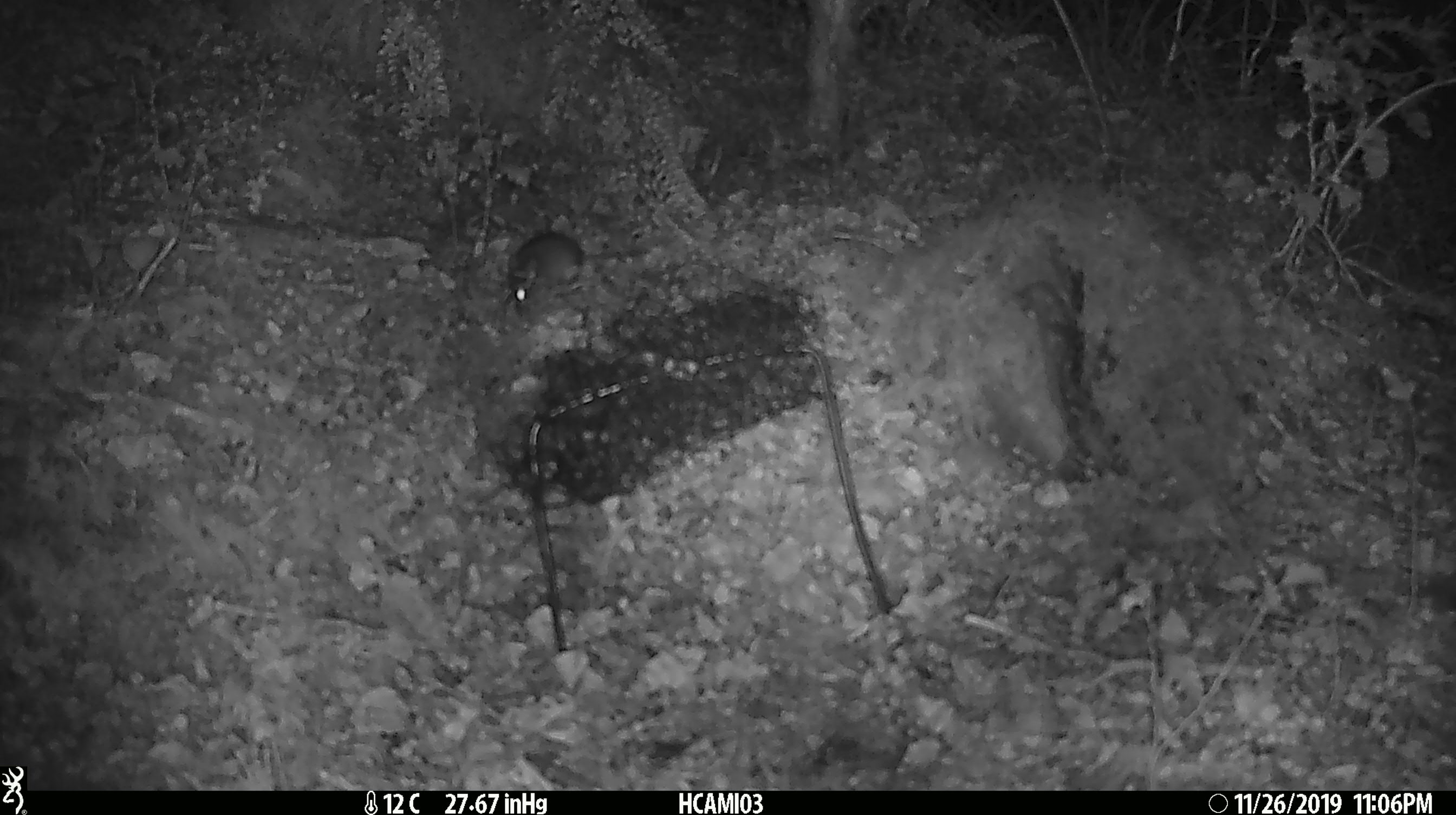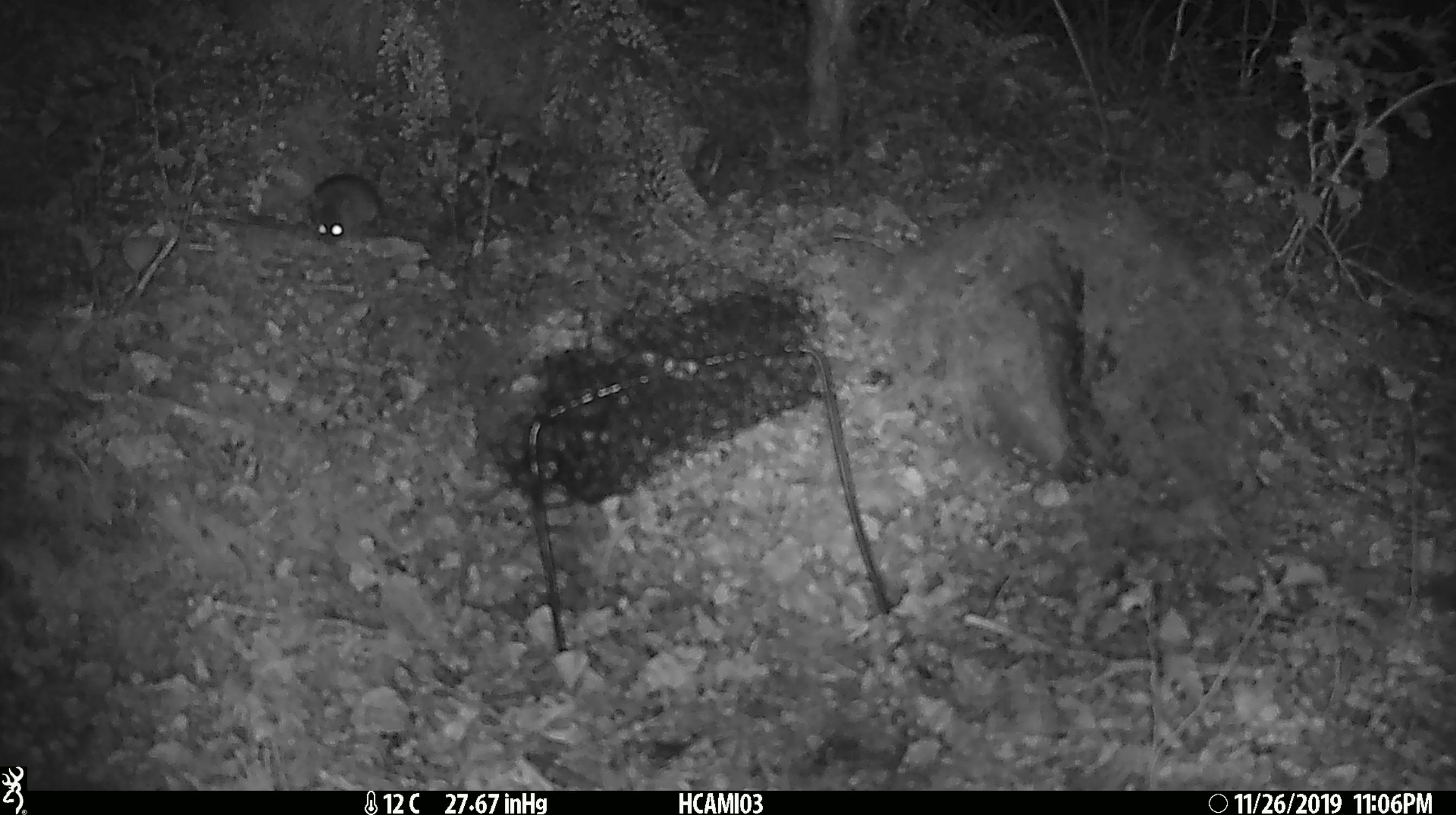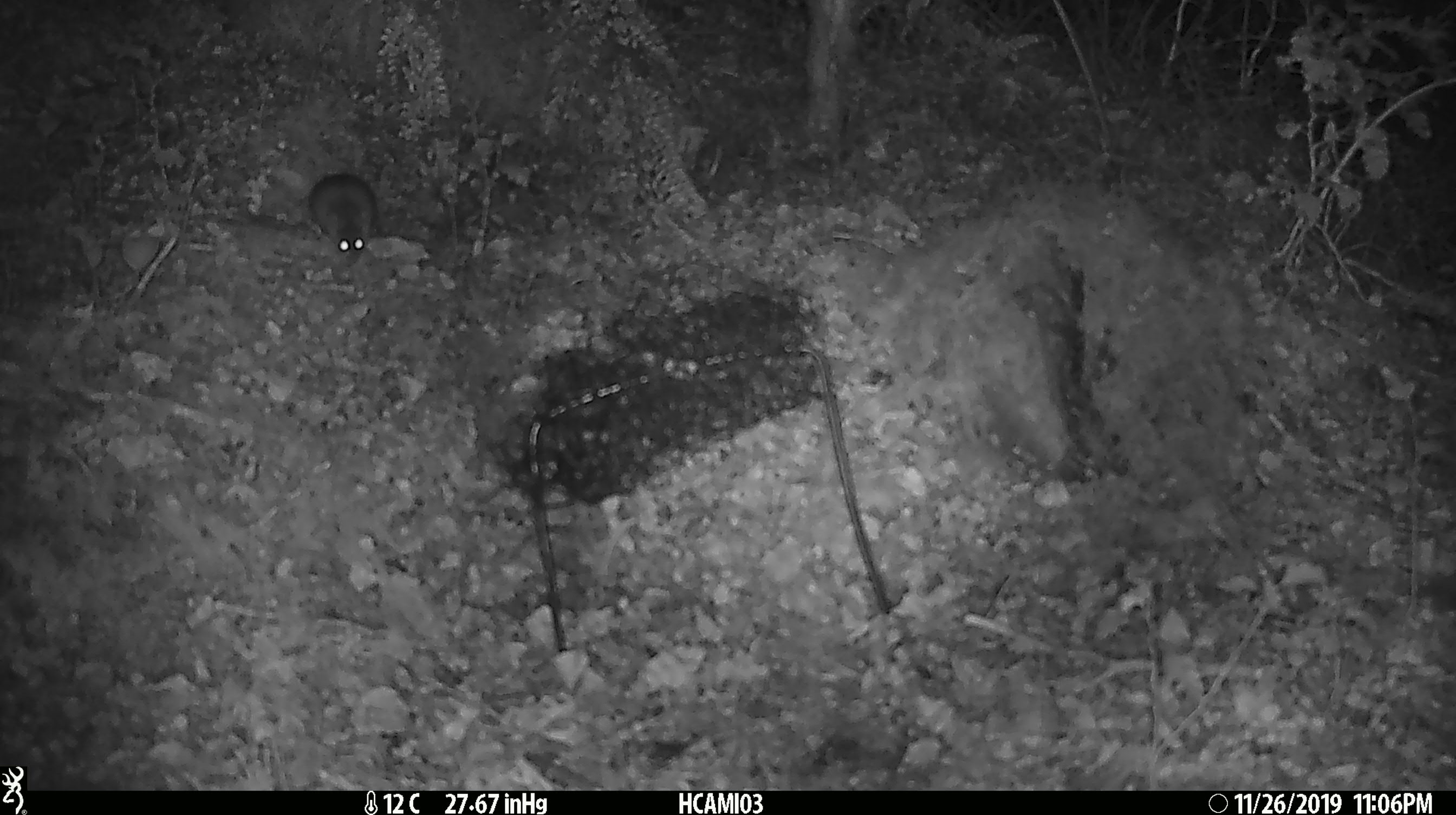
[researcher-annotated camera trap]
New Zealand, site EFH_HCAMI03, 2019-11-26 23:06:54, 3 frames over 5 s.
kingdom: Animalia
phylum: Chordata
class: Mammalia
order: Rodentia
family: Muridae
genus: Mus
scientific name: Mus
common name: mouse